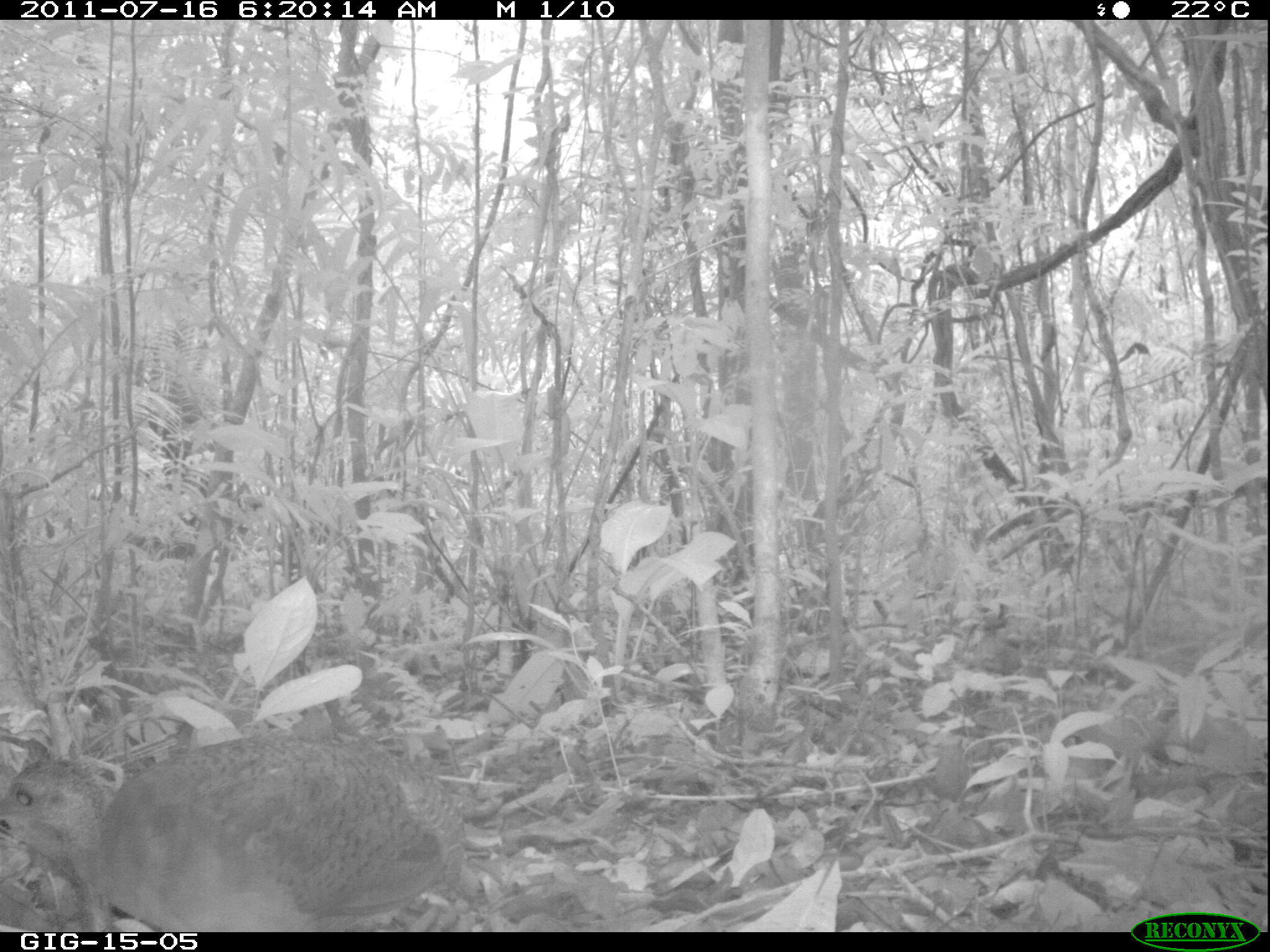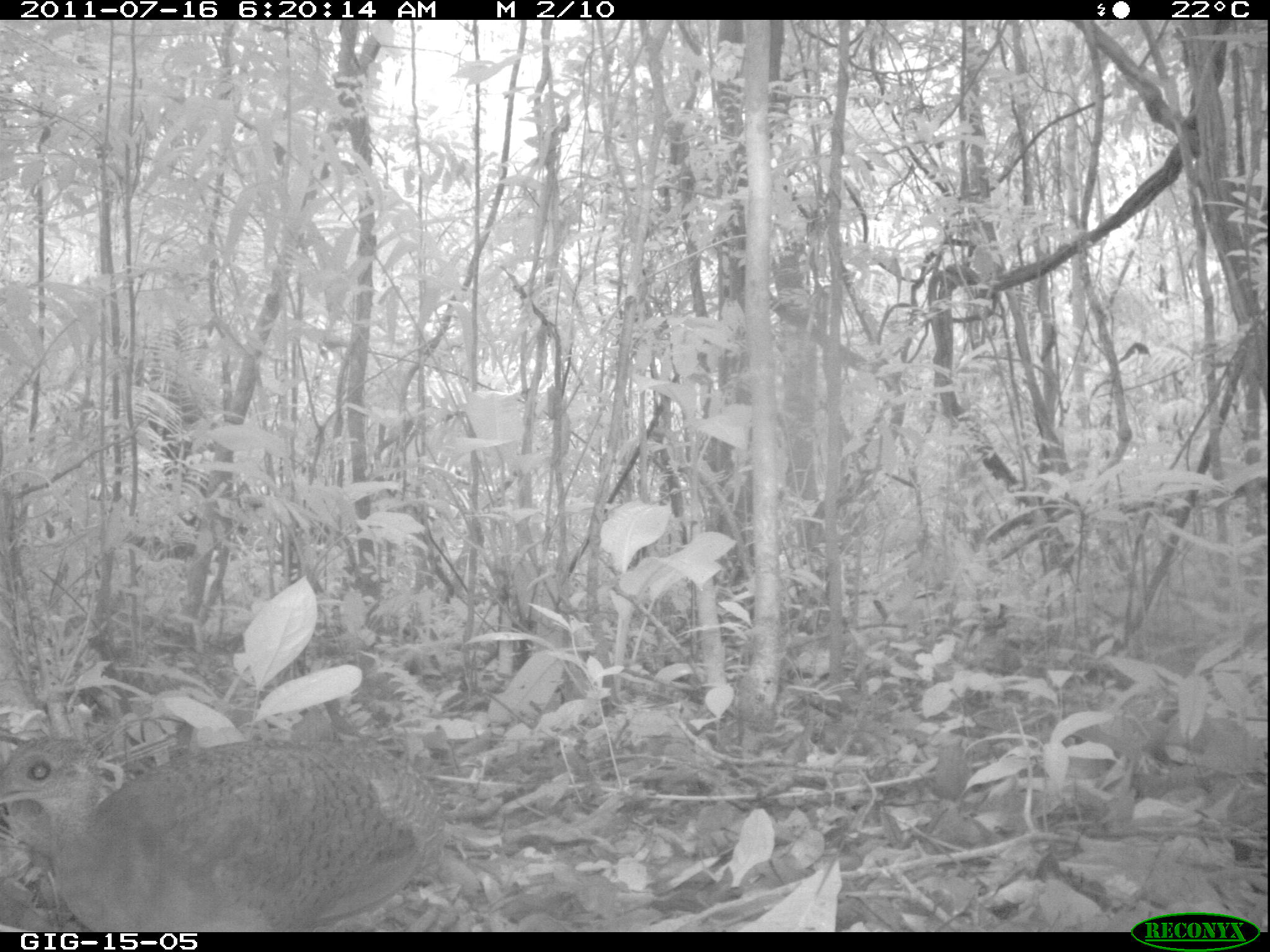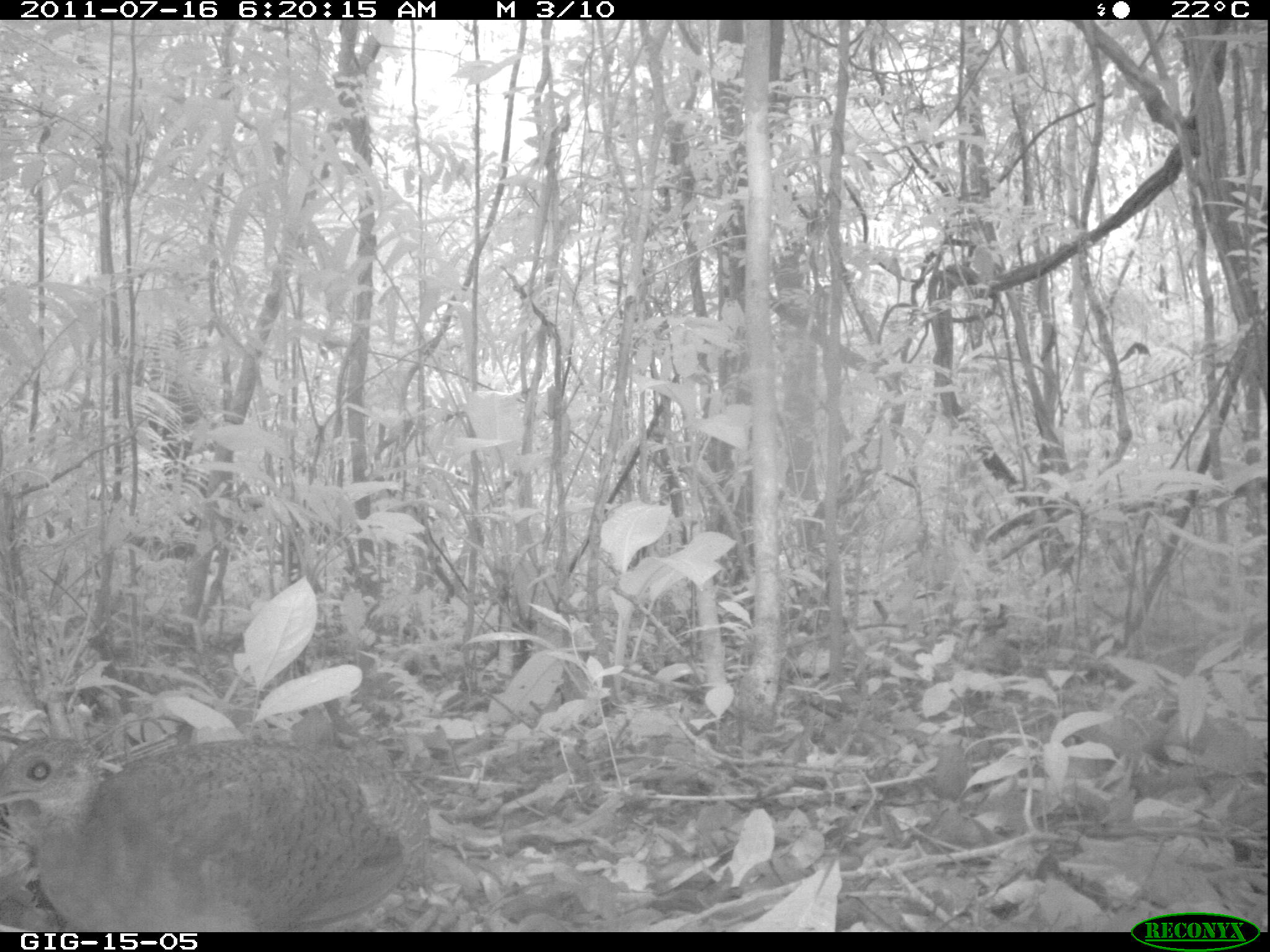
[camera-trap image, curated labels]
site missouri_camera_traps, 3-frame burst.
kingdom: Animalia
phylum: Chordata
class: Aves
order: Tinamiformes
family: Tinamidae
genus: Tinamus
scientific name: Tinamus major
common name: great tinamou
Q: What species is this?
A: Great tinamou (Tinamus major).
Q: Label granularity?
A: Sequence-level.